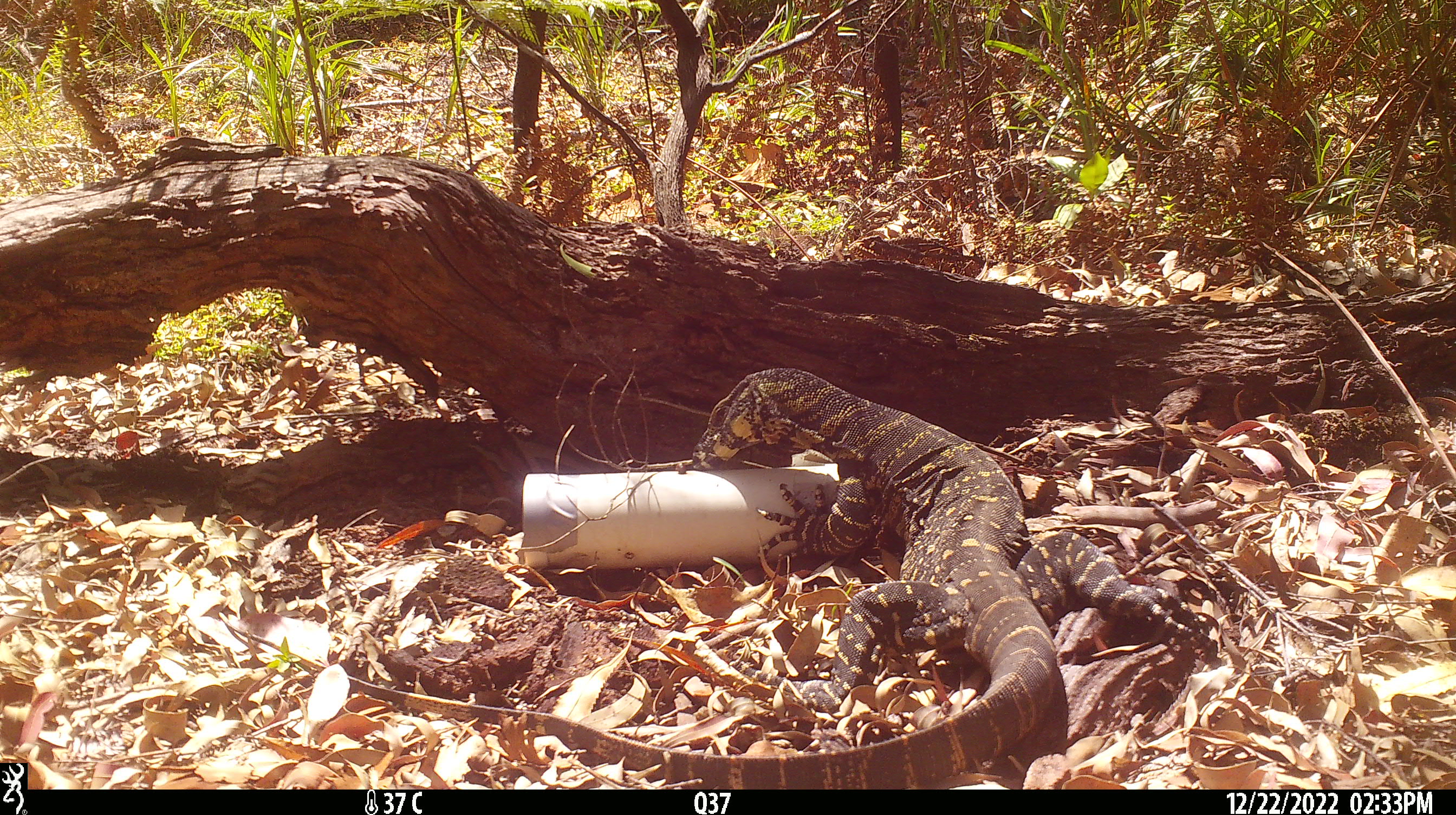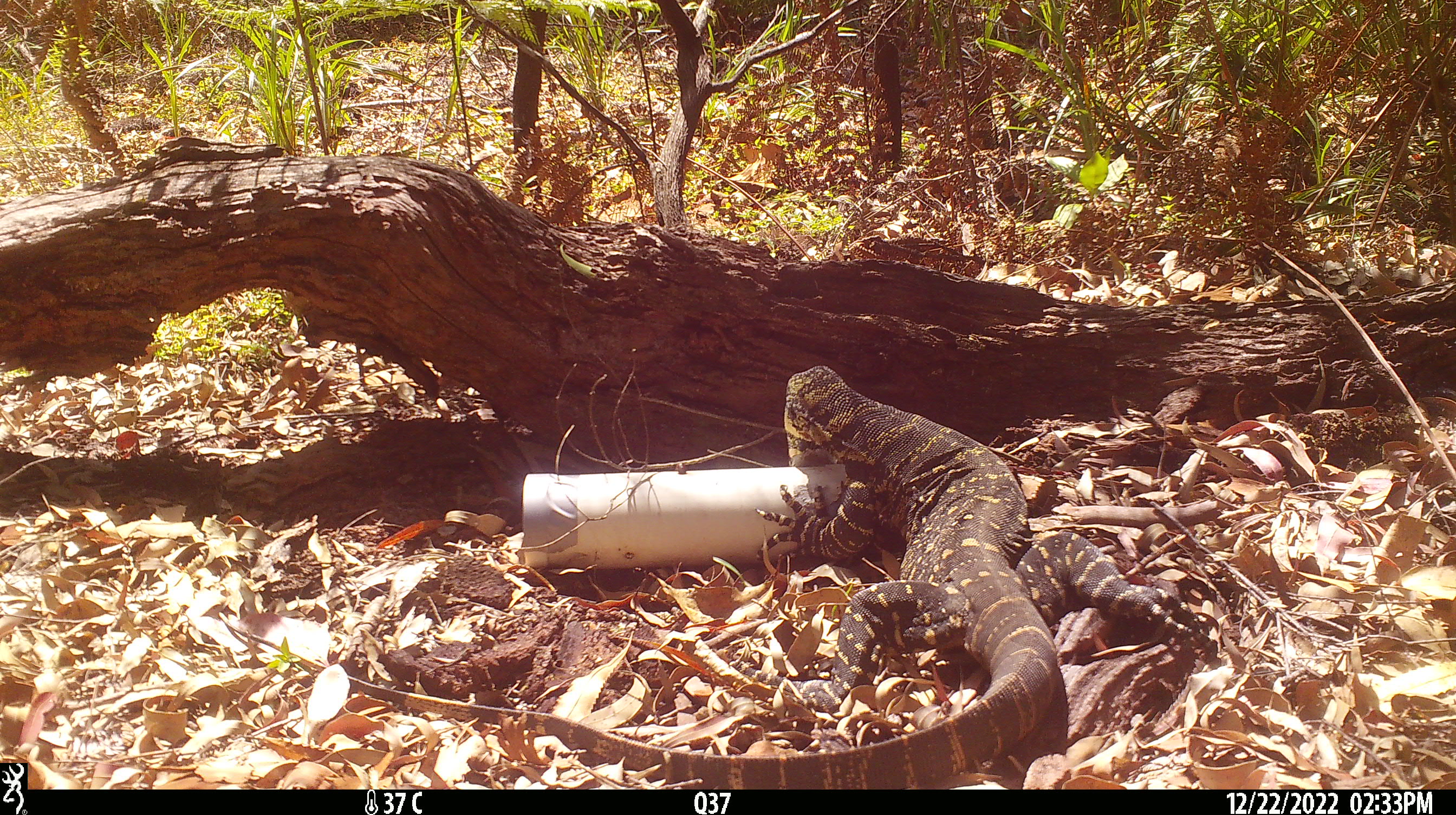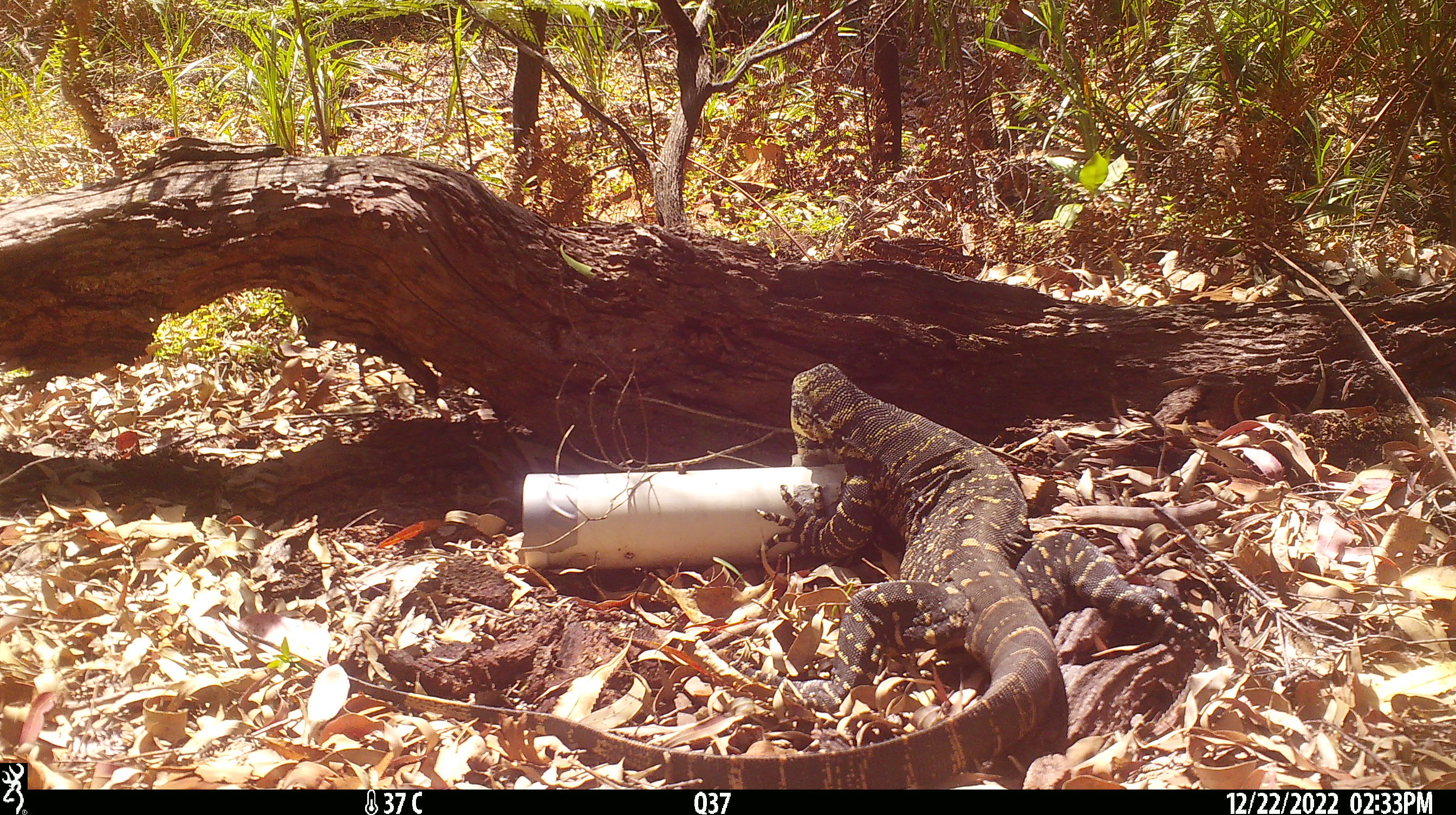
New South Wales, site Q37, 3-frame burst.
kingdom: Animalia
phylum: Chordata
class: Reptilia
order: Squamata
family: Varanidae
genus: Varanus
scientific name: Varanus varius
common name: lace monitor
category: goanna